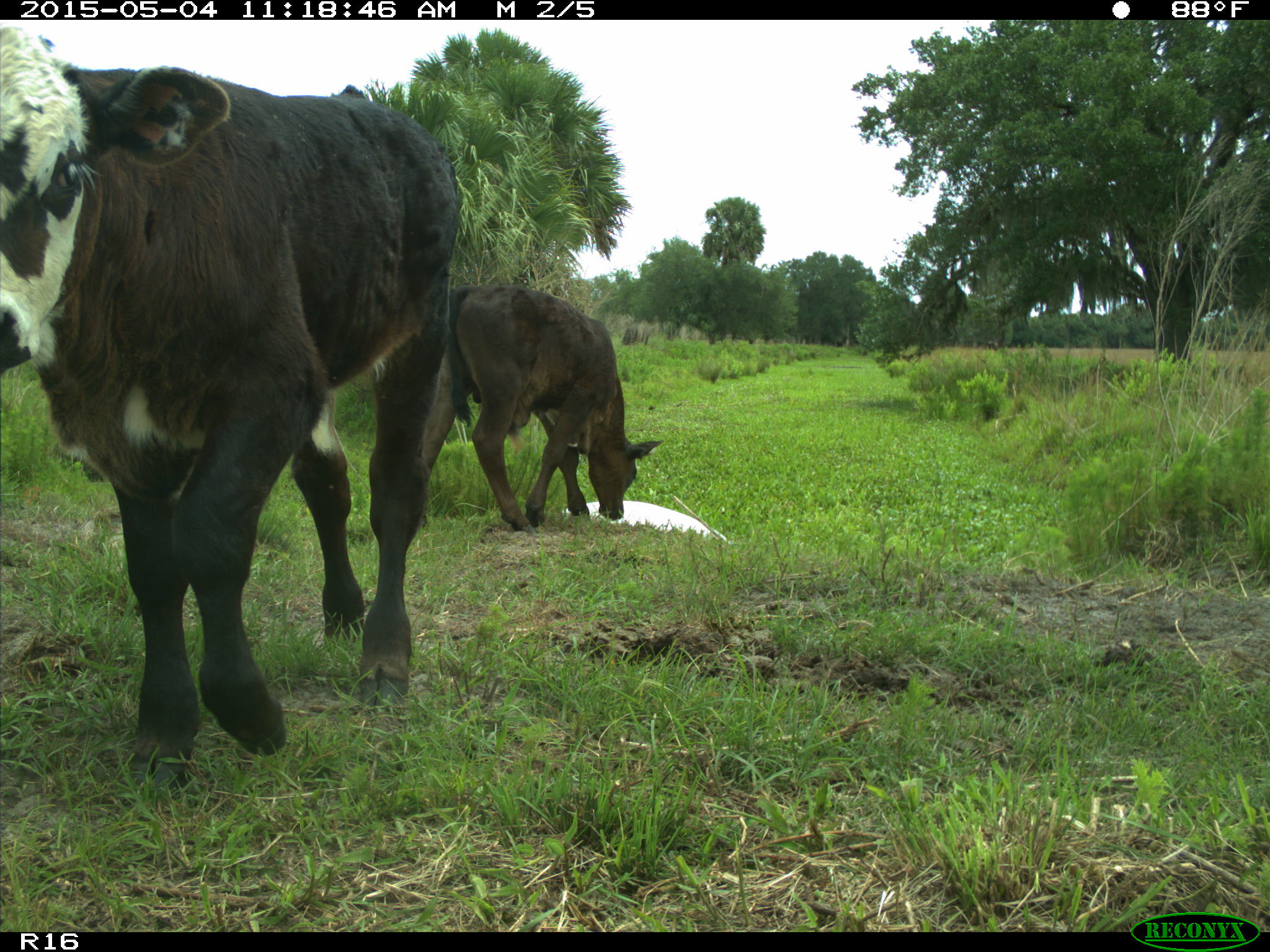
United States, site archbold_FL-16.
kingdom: Animalia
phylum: Chordata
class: Mammalia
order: Artiodactyla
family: Bovidae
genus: Bos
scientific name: Bos taurus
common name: domestic cow